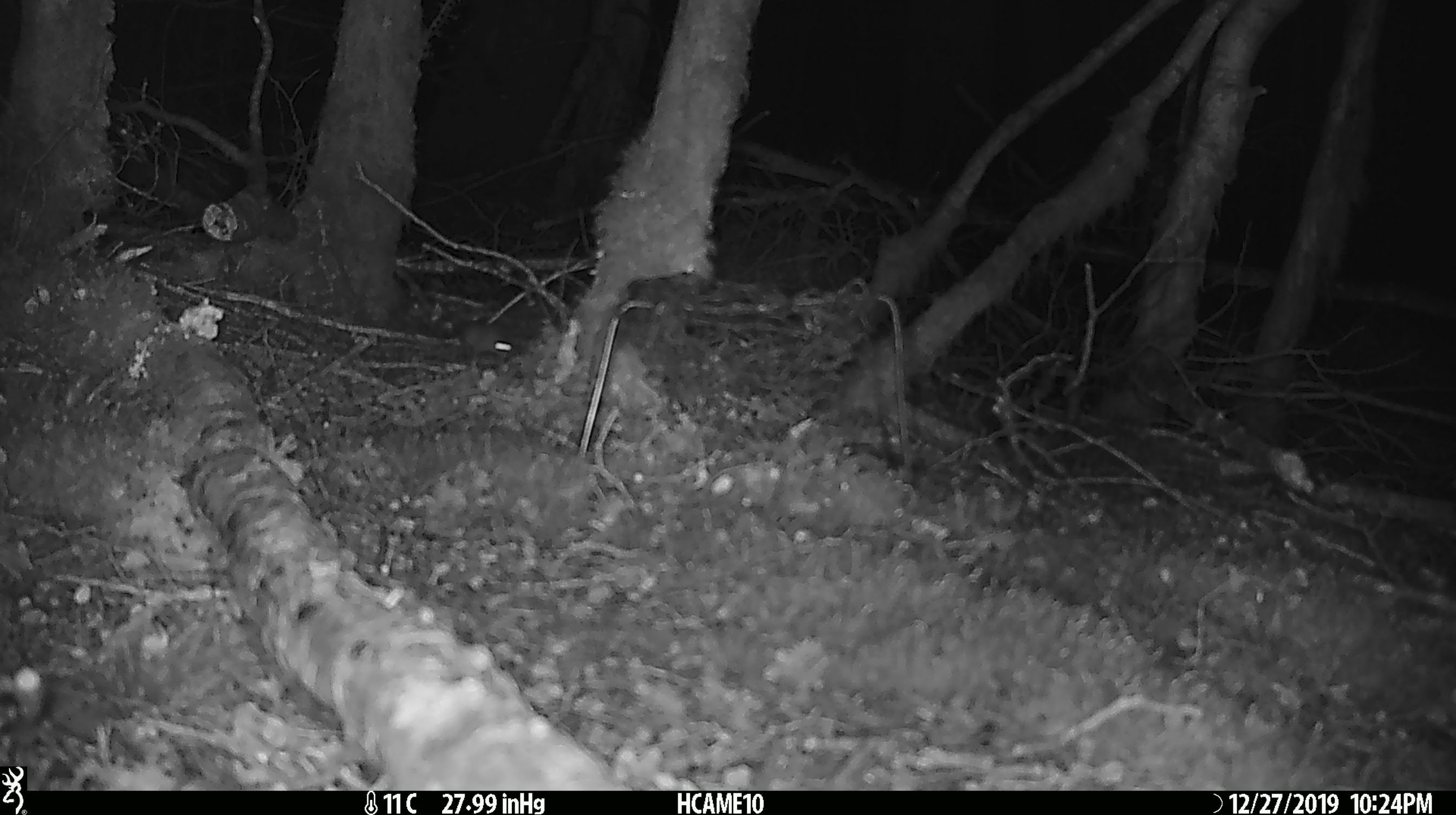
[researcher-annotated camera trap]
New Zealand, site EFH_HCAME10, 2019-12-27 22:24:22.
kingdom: Animalia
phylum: Chordata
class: Mammalia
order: Rodentia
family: Muridae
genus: Mus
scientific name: Mus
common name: mouse